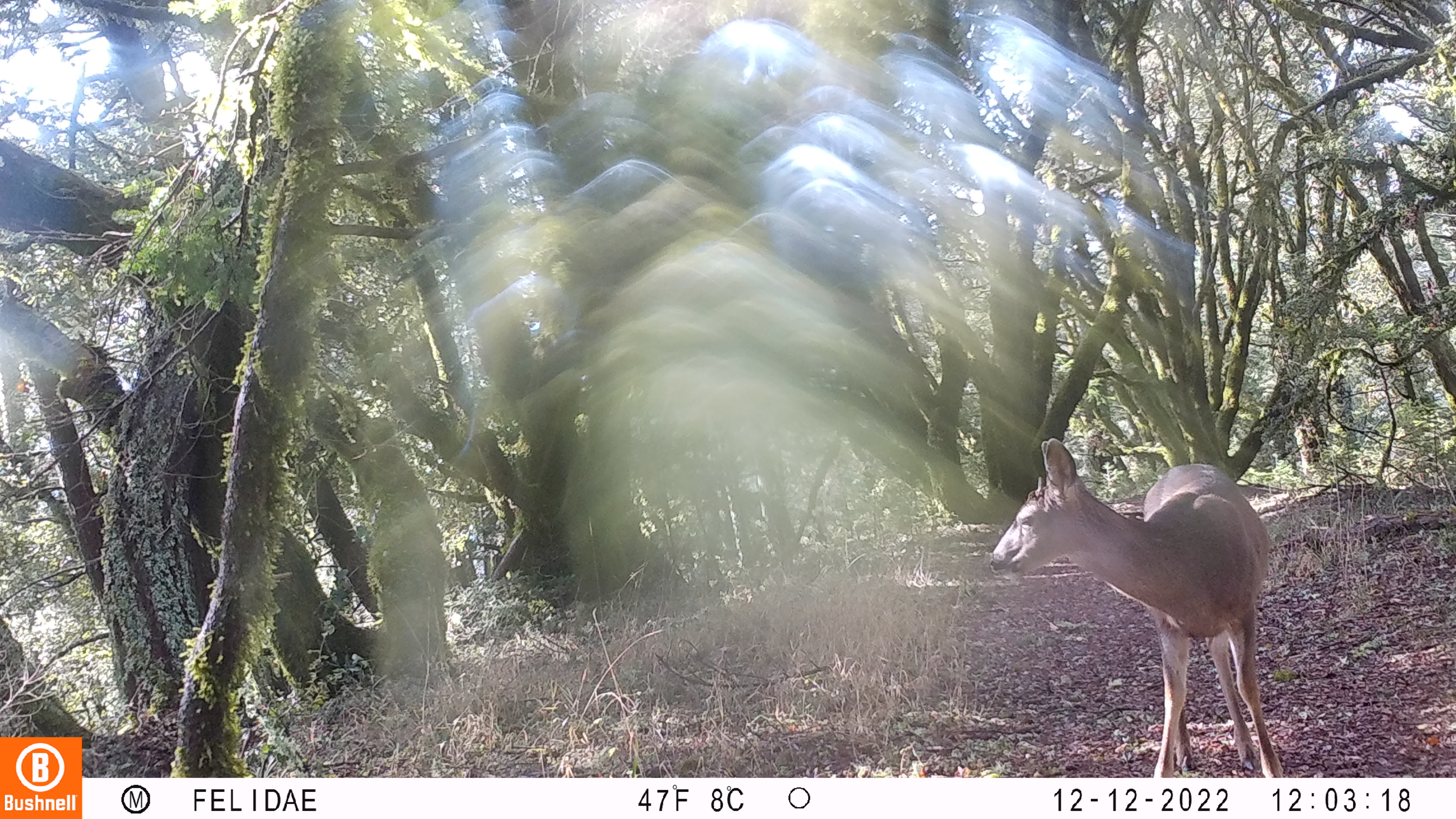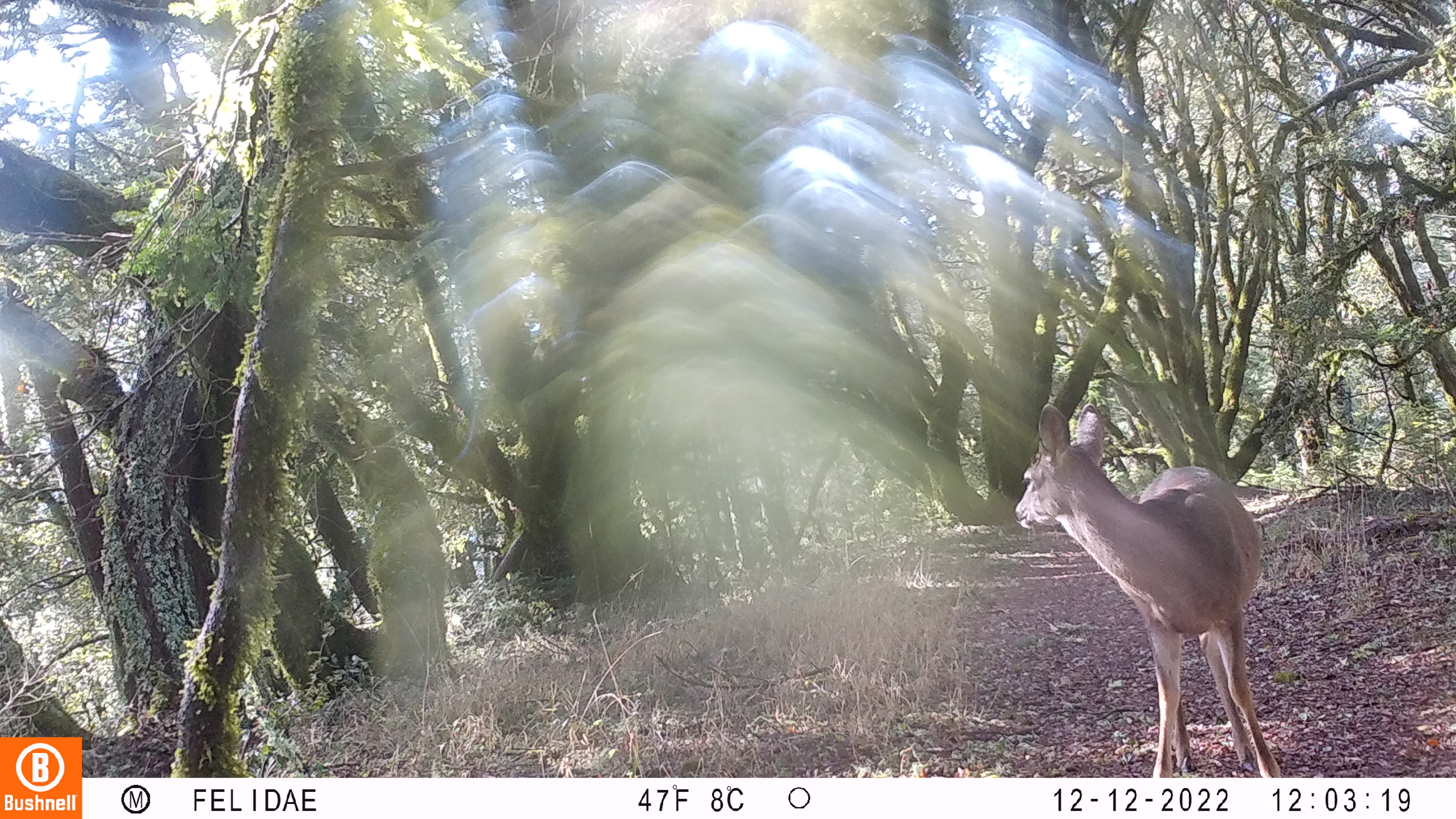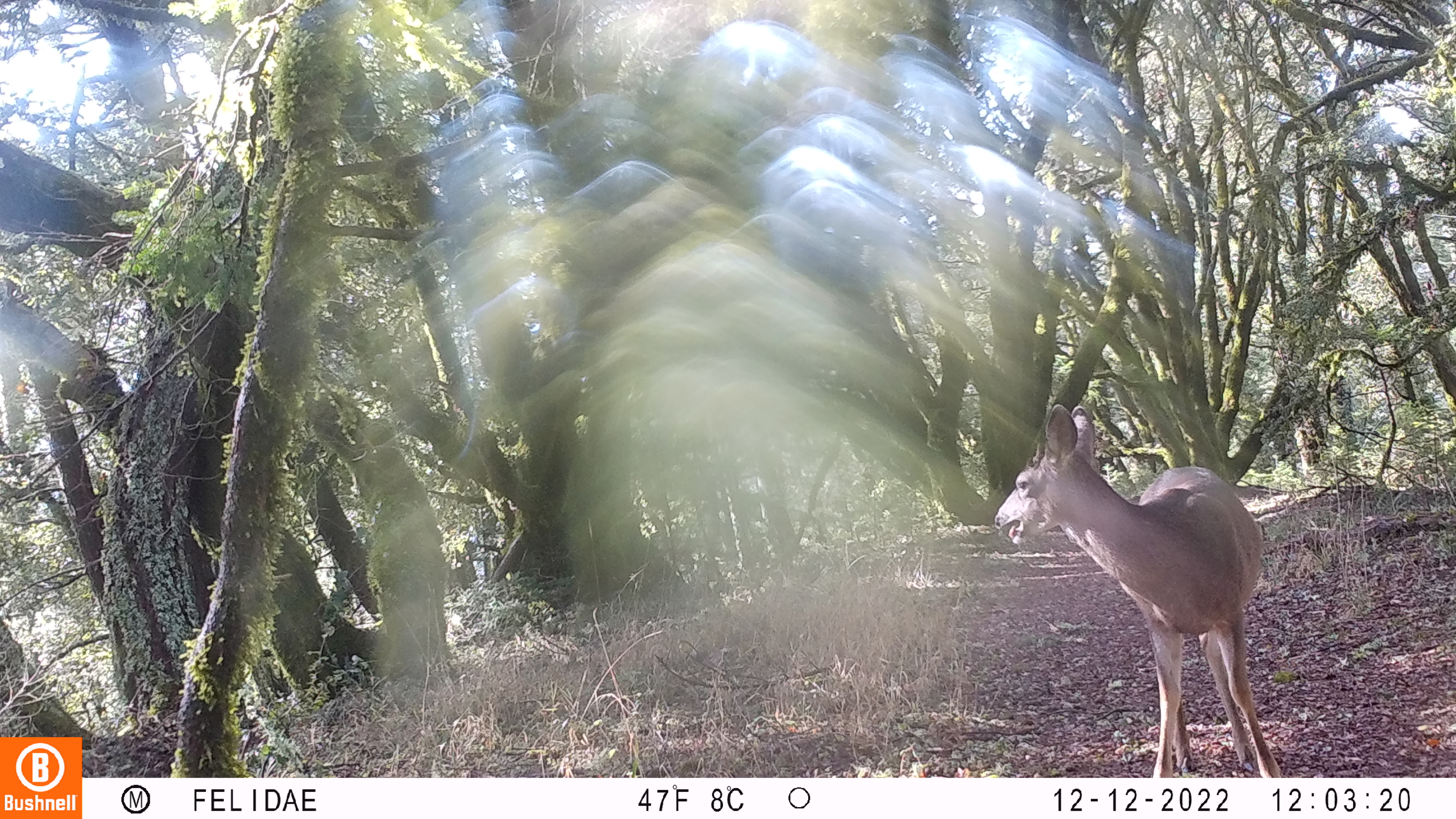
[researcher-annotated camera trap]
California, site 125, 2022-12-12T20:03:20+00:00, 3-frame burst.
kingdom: Animalia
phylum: Chordata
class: Mammalia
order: Artiodactyla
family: Cervidae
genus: Odocoileus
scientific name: Odocoileus hemionus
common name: mule deer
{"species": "mule deer (Odocoileus hemionus)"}